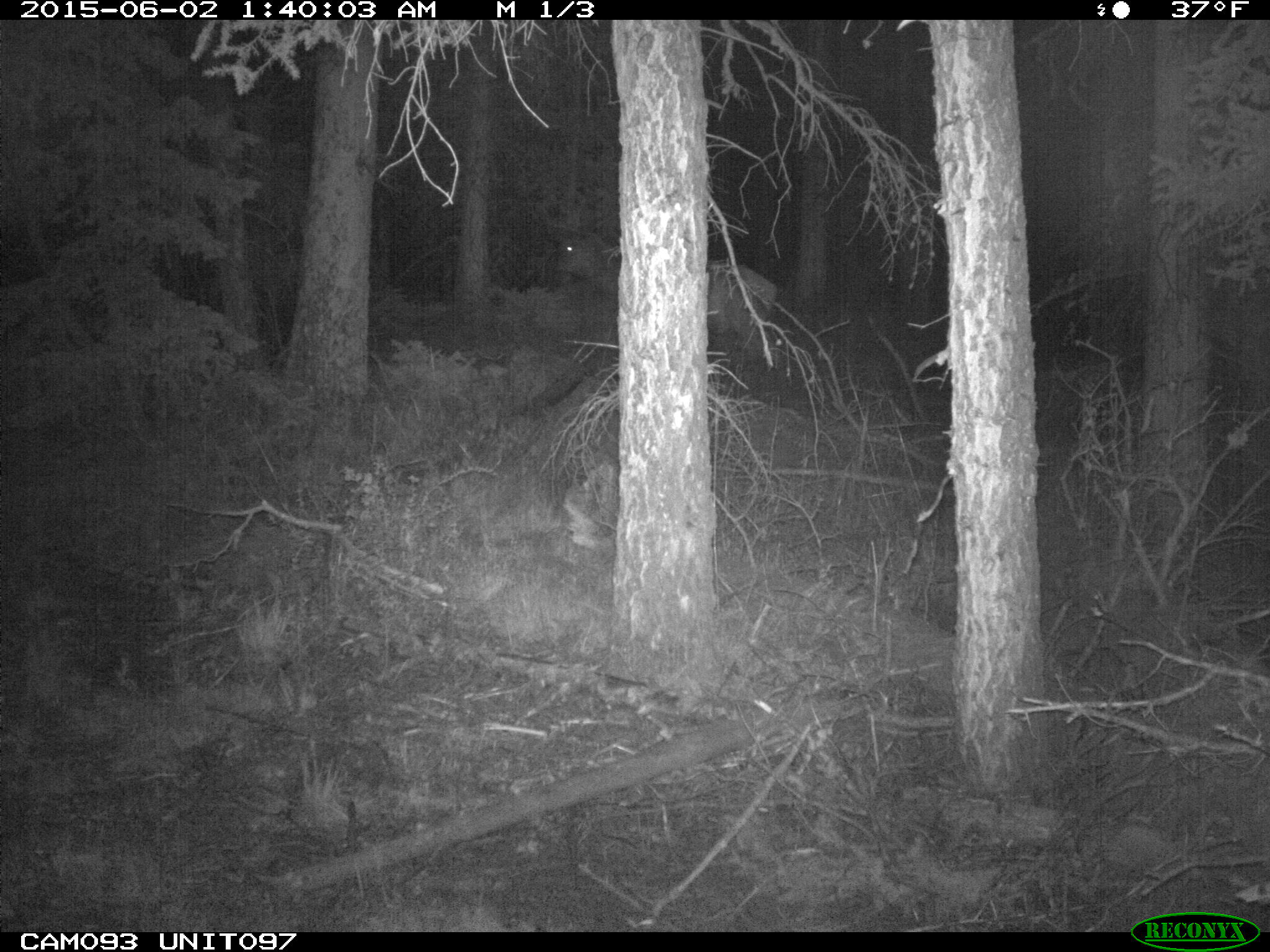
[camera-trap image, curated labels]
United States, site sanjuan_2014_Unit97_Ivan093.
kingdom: Animalia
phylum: Chordata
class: Mammalia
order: Artiodactyla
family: Cervidae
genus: Cervus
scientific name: Cervus elaphus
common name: red deer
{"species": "Cervus elaphus (red deer)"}